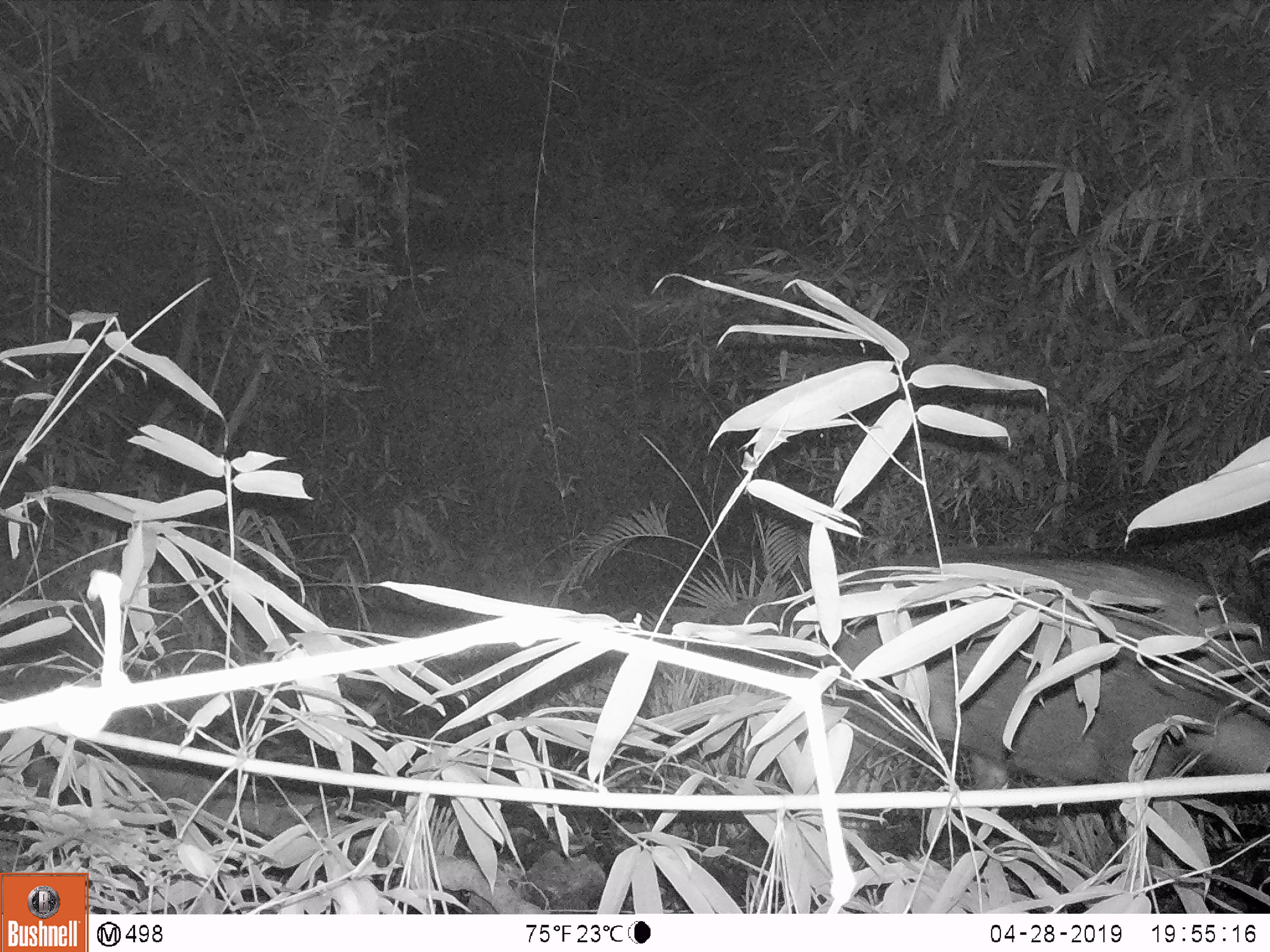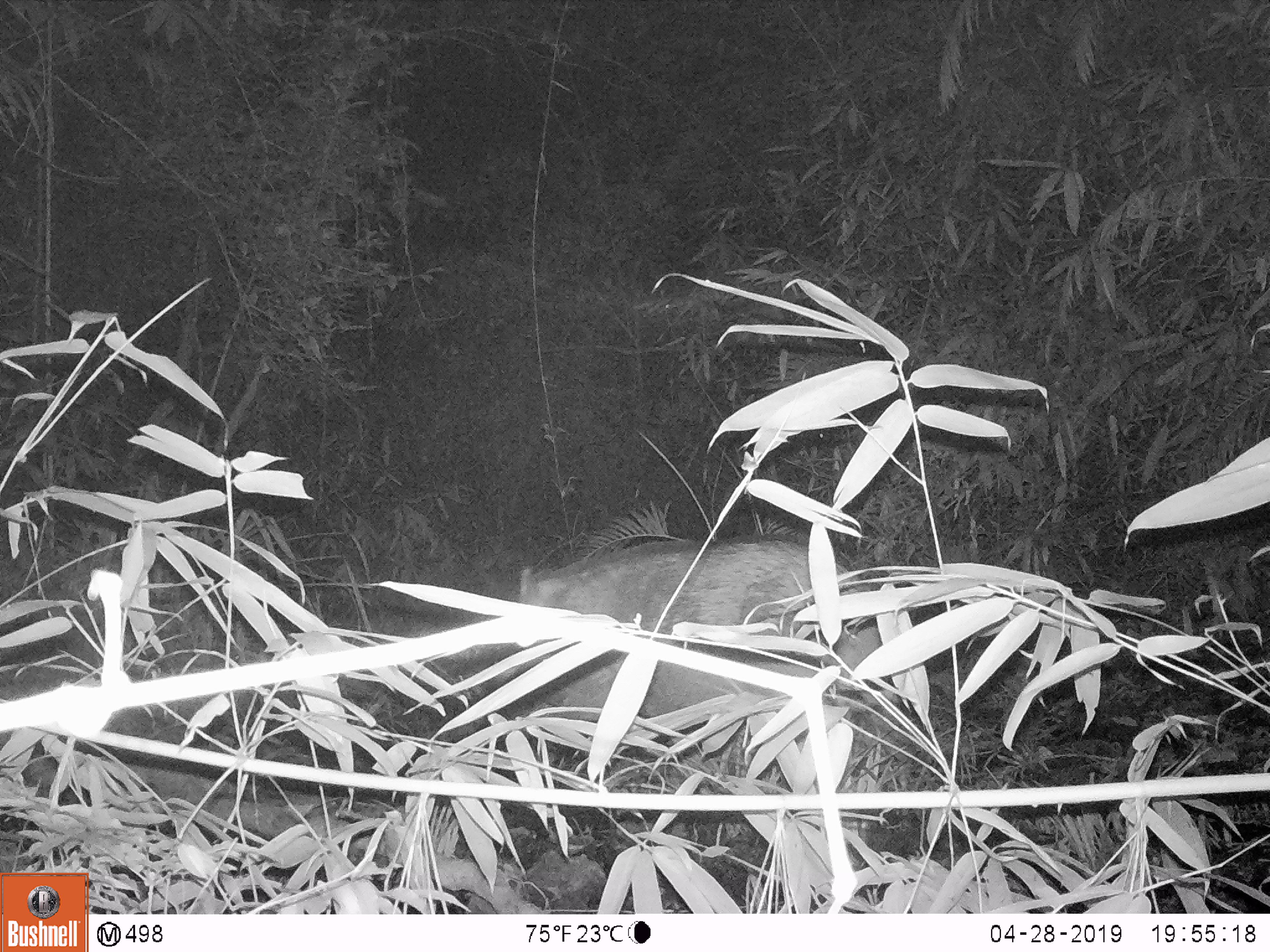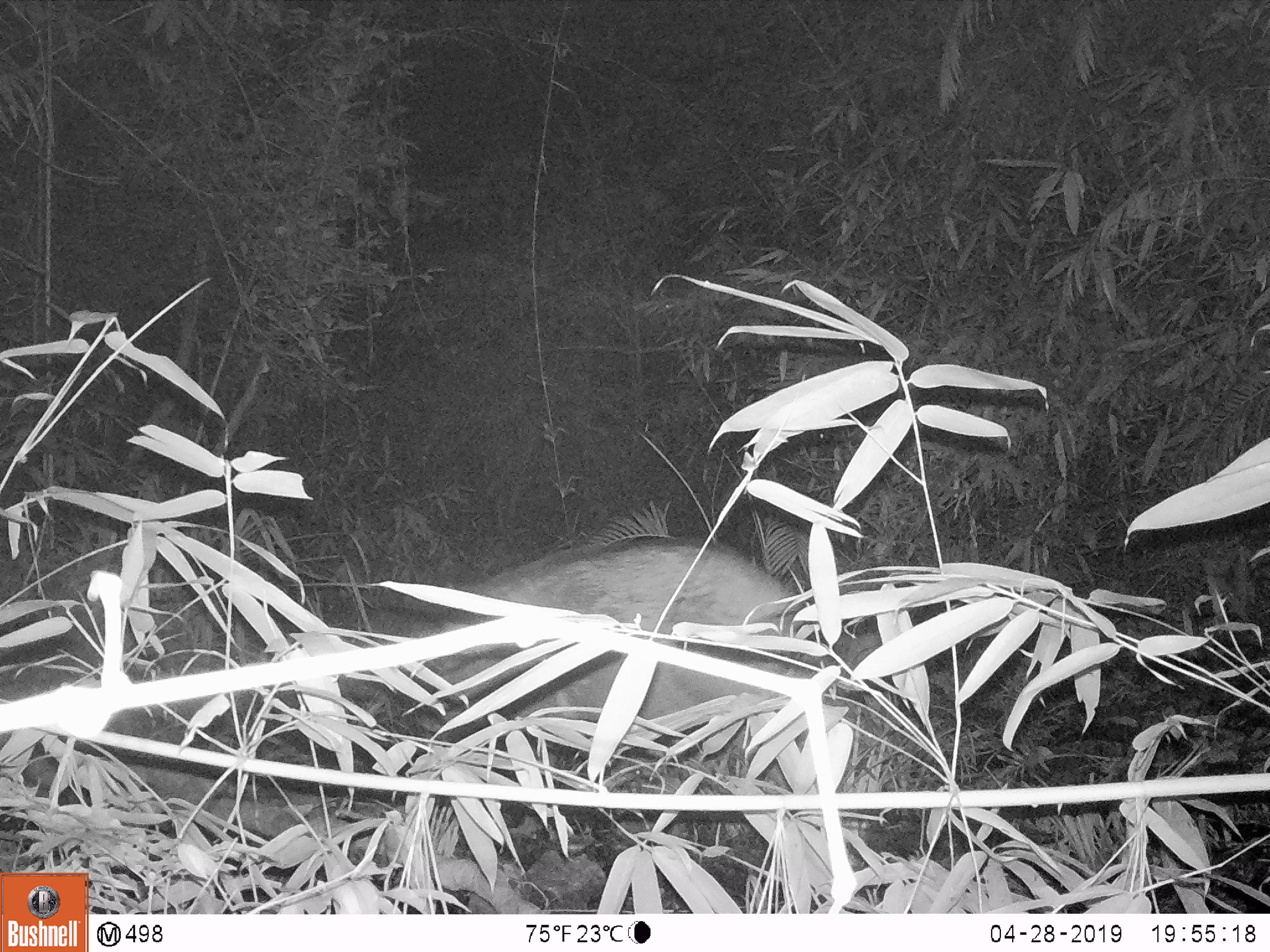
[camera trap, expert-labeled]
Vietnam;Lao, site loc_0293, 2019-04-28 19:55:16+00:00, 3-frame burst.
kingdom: Animalia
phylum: Chordata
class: Mammalia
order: Artiodactyla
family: Suidae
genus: Sus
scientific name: Sus scrofa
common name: eurasian wild pig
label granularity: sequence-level